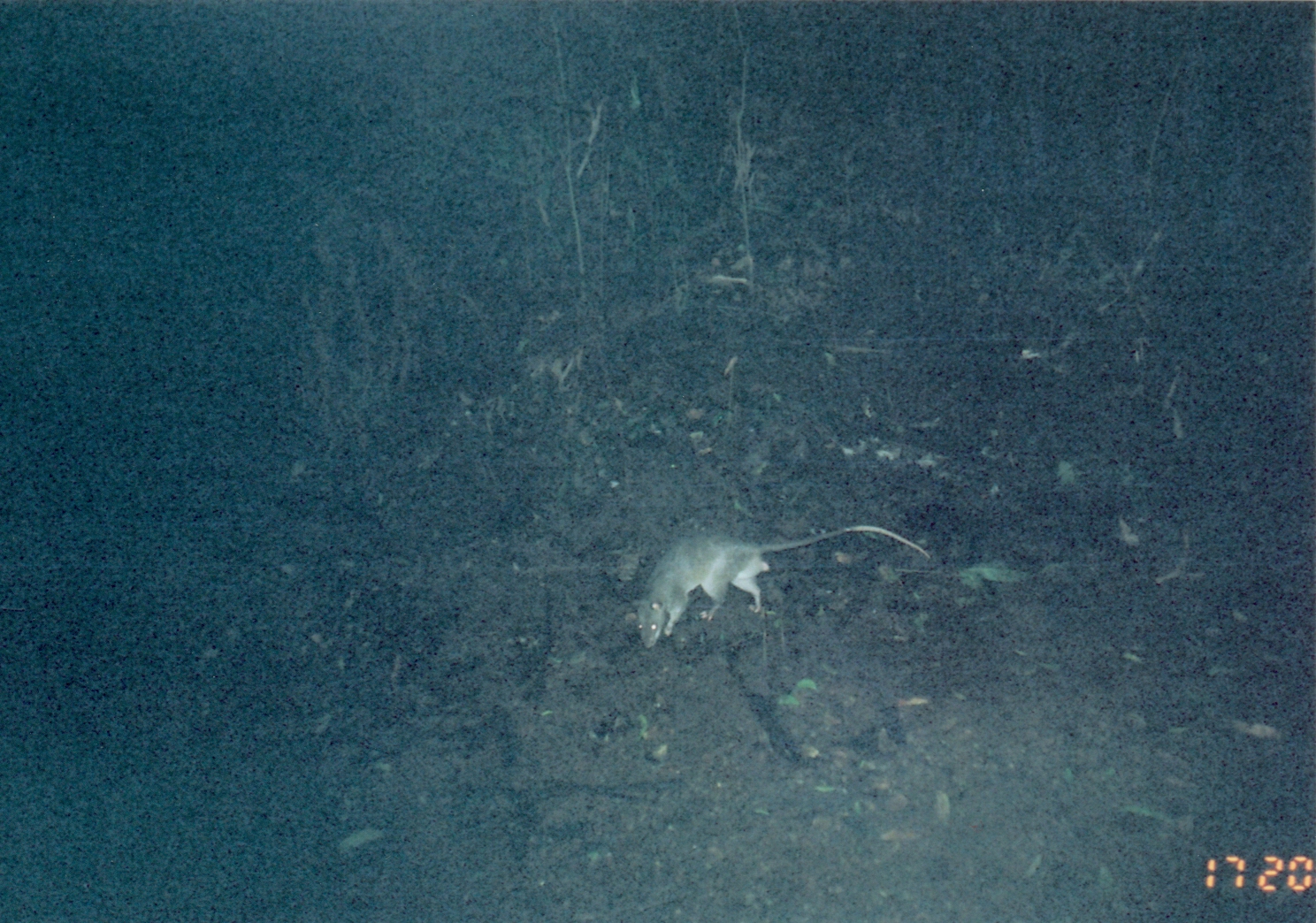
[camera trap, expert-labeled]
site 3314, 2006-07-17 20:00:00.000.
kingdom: Animalia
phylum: Chordata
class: Mammalia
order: Rodentia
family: Nesomyidae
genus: Cricetomys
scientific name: Cricetomys gambianus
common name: african giant pouched rat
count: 1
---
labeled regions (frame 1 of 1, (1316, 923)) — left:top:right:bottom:
cricetomys gambianus: 630:523:931:649